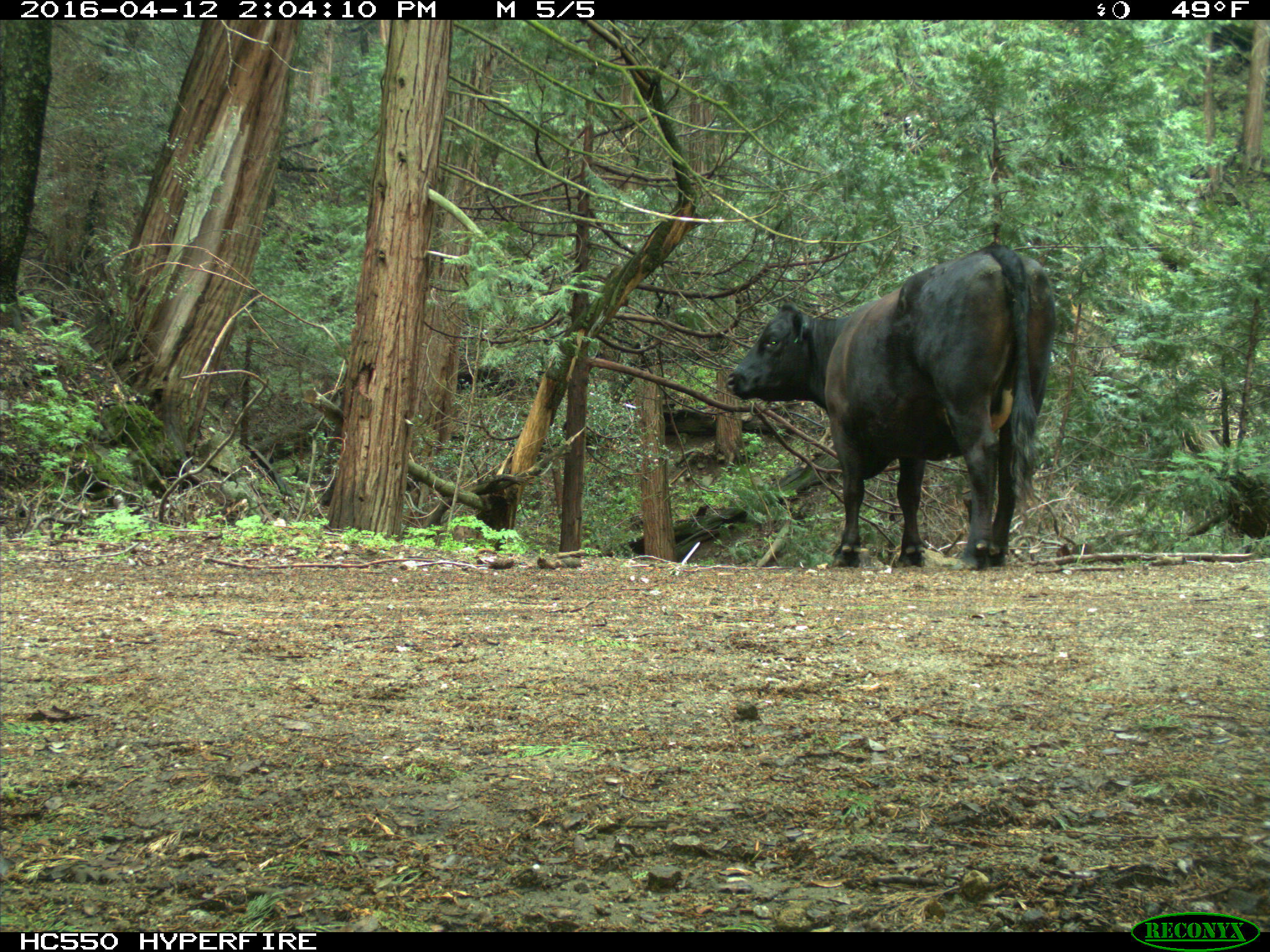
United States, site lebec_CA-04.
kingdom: Animalia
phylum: Chordata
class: Mammalia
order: Artiodactyla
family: Bovidae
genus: Bos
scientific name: Bos taurus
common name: domestic cow